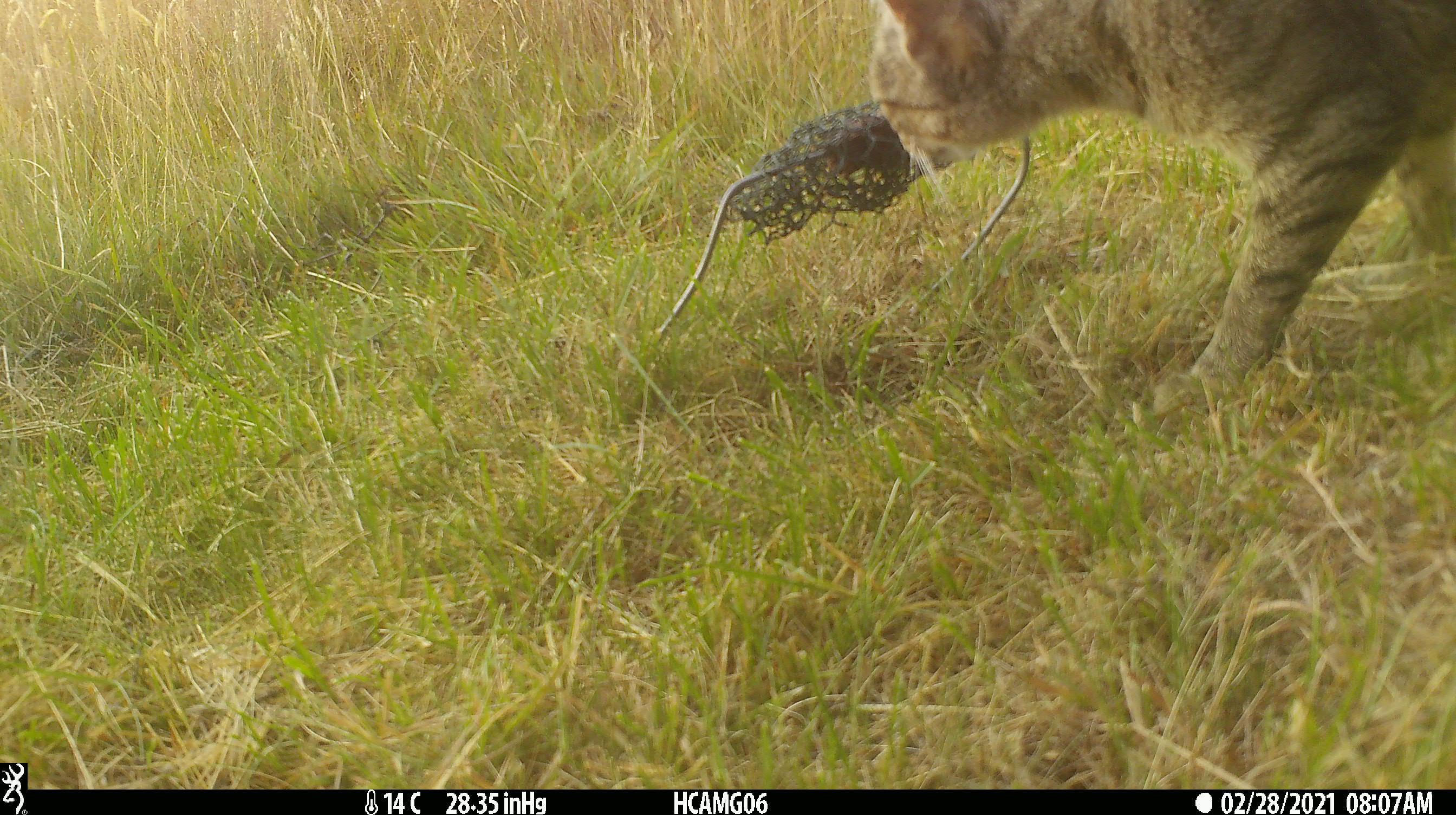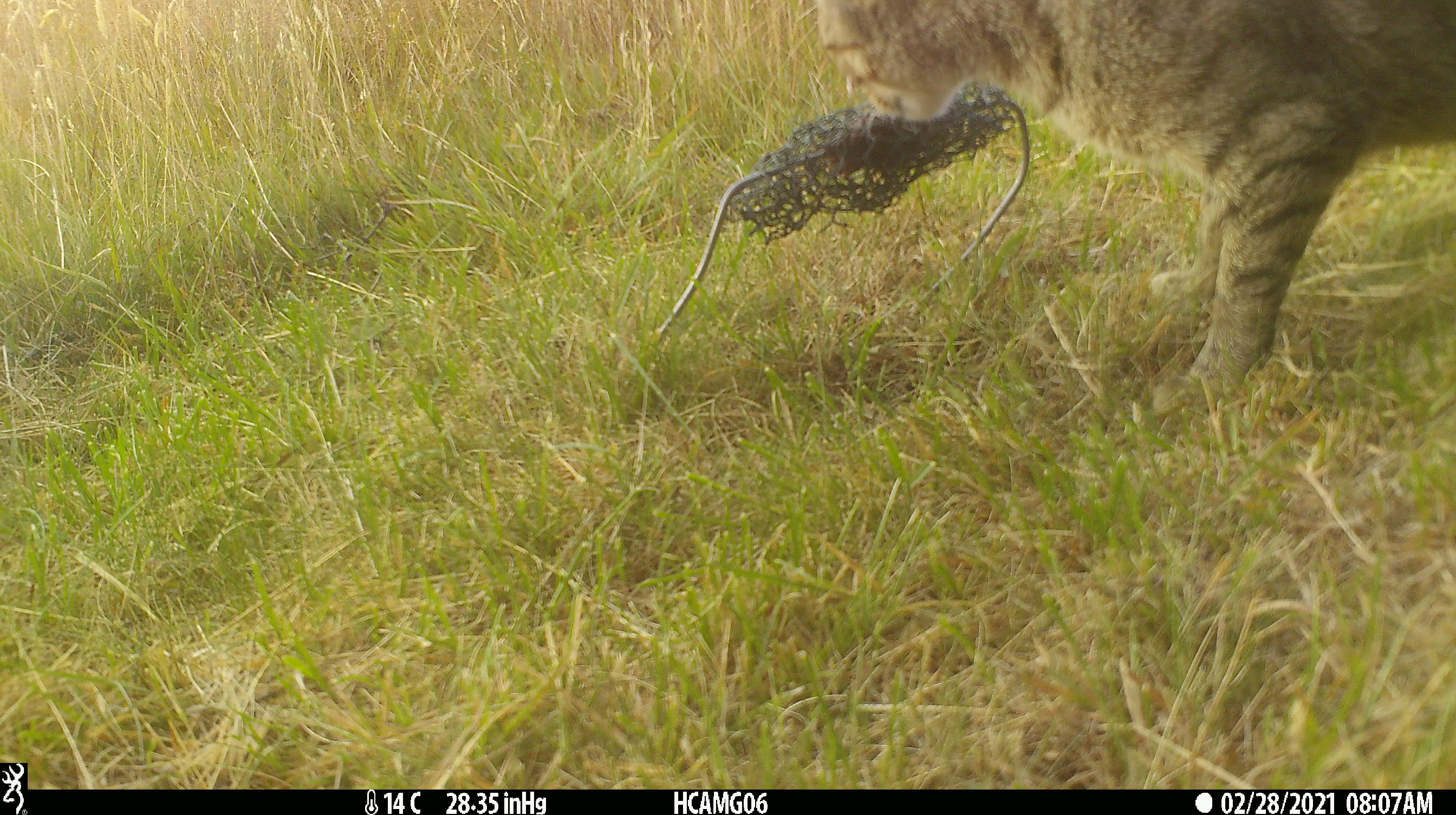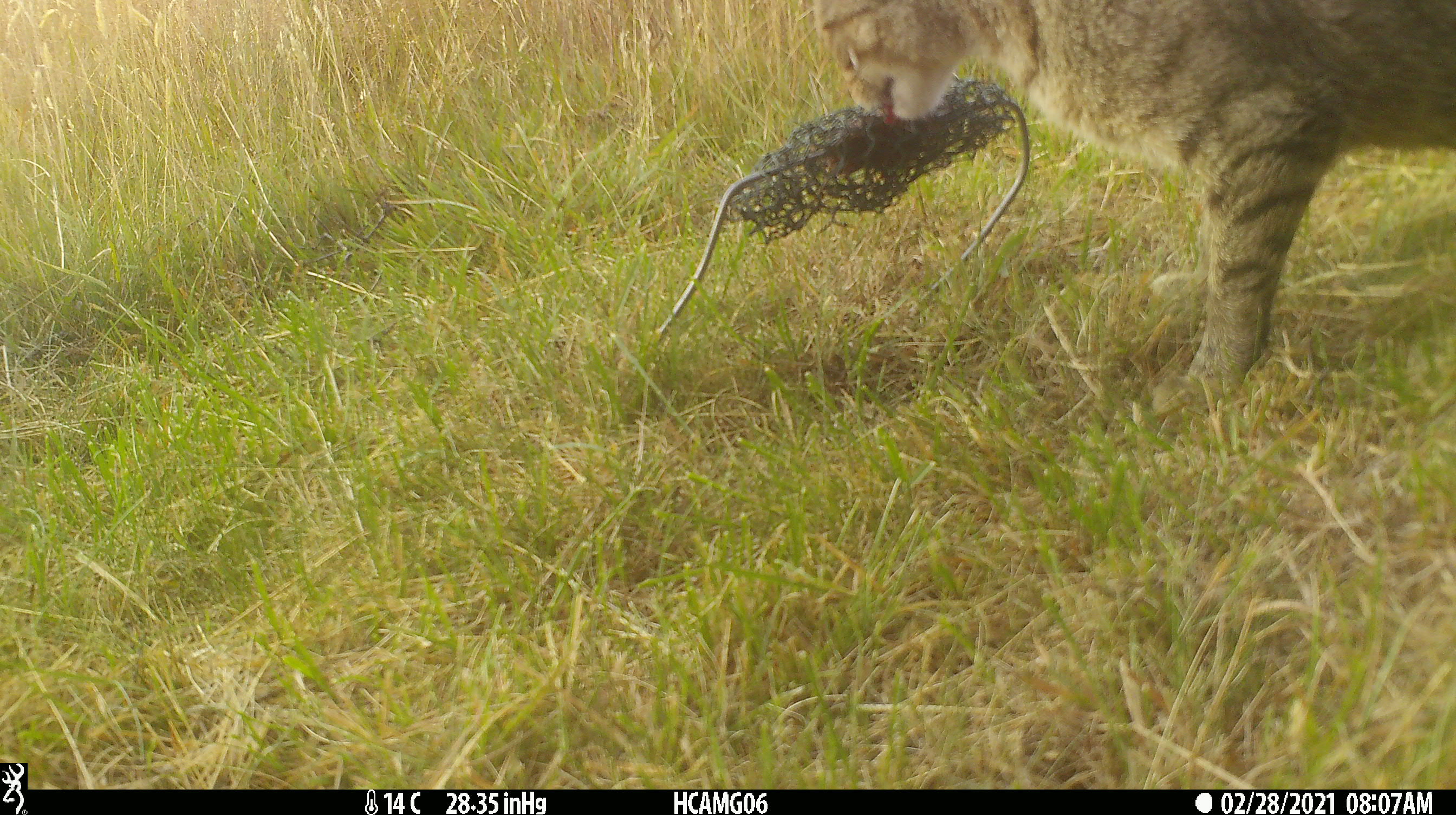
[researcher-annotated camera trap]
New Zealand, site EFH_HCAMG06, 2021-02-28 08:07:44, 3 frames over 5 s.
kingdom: Animalia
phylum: Chordata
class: Mammalia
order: Carnivora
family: Felidae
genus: Felis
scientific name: Felis catus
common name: domestic cat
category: cat